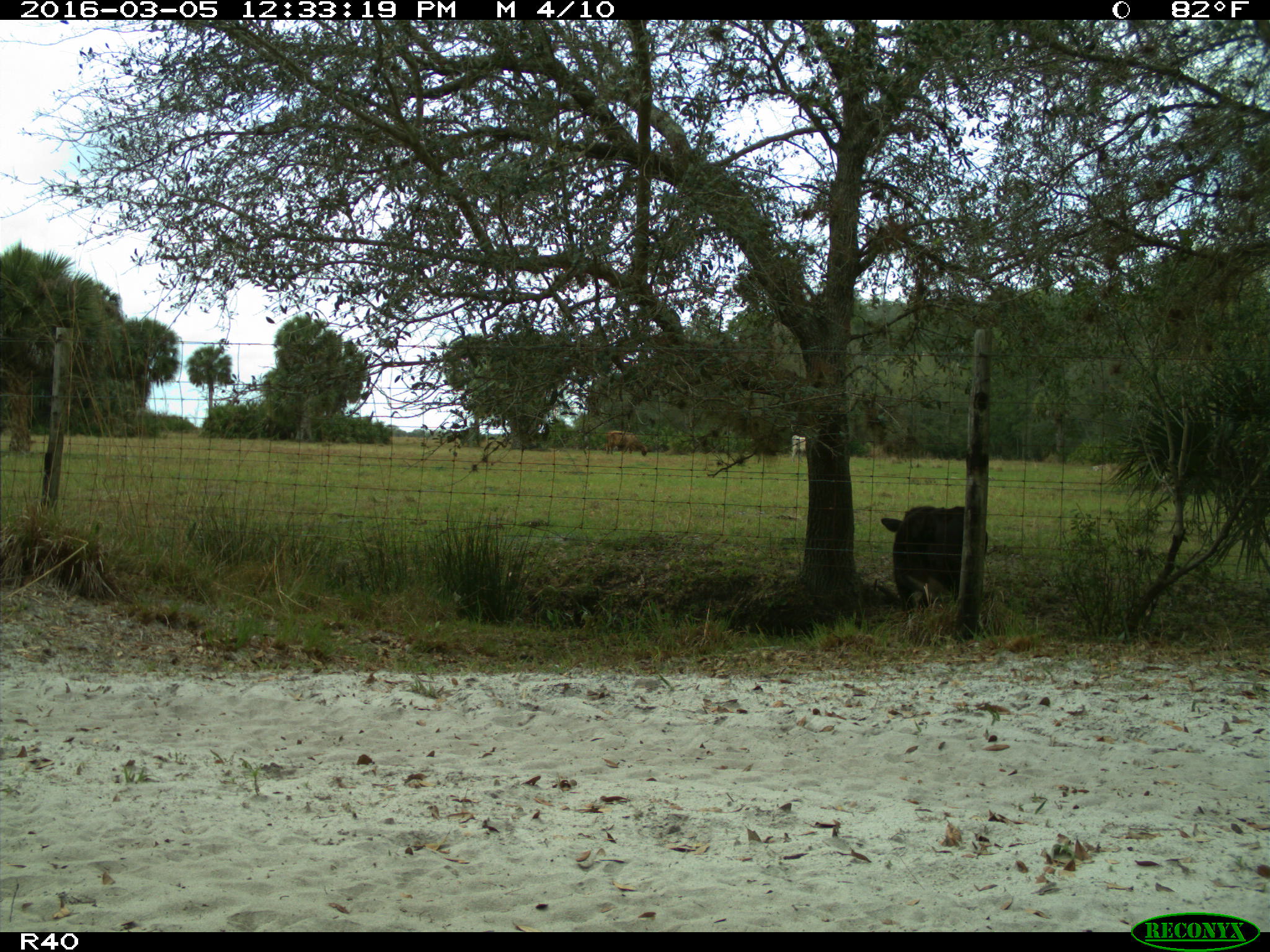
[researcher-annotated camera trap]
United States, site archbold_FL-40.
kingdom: Animalia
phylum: Chordata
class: Mammalia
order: Artiodactyla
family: Bovidae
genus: Bos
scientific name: Bos taurus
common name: domestic cow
Bos taurus (domestic cow).